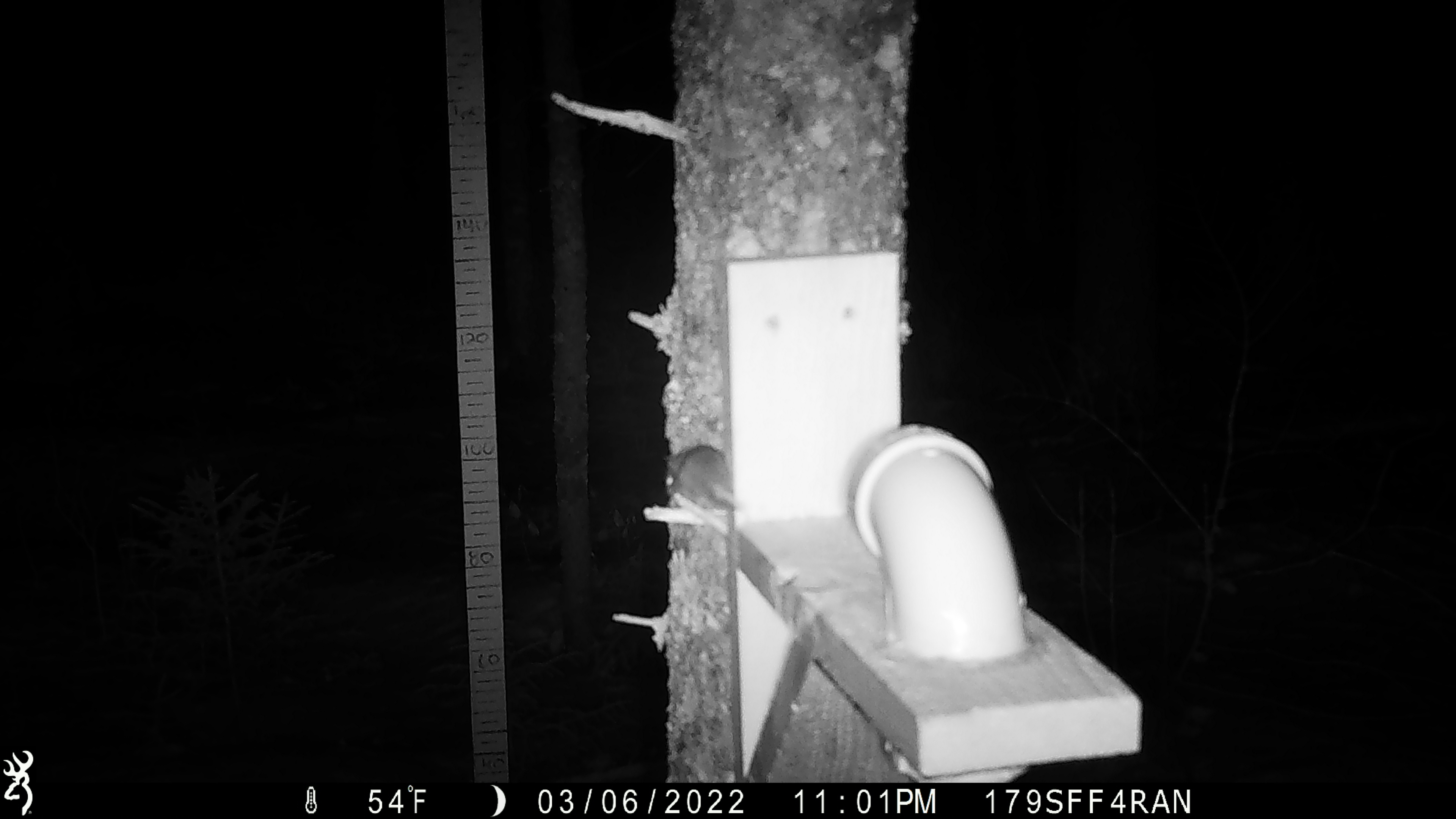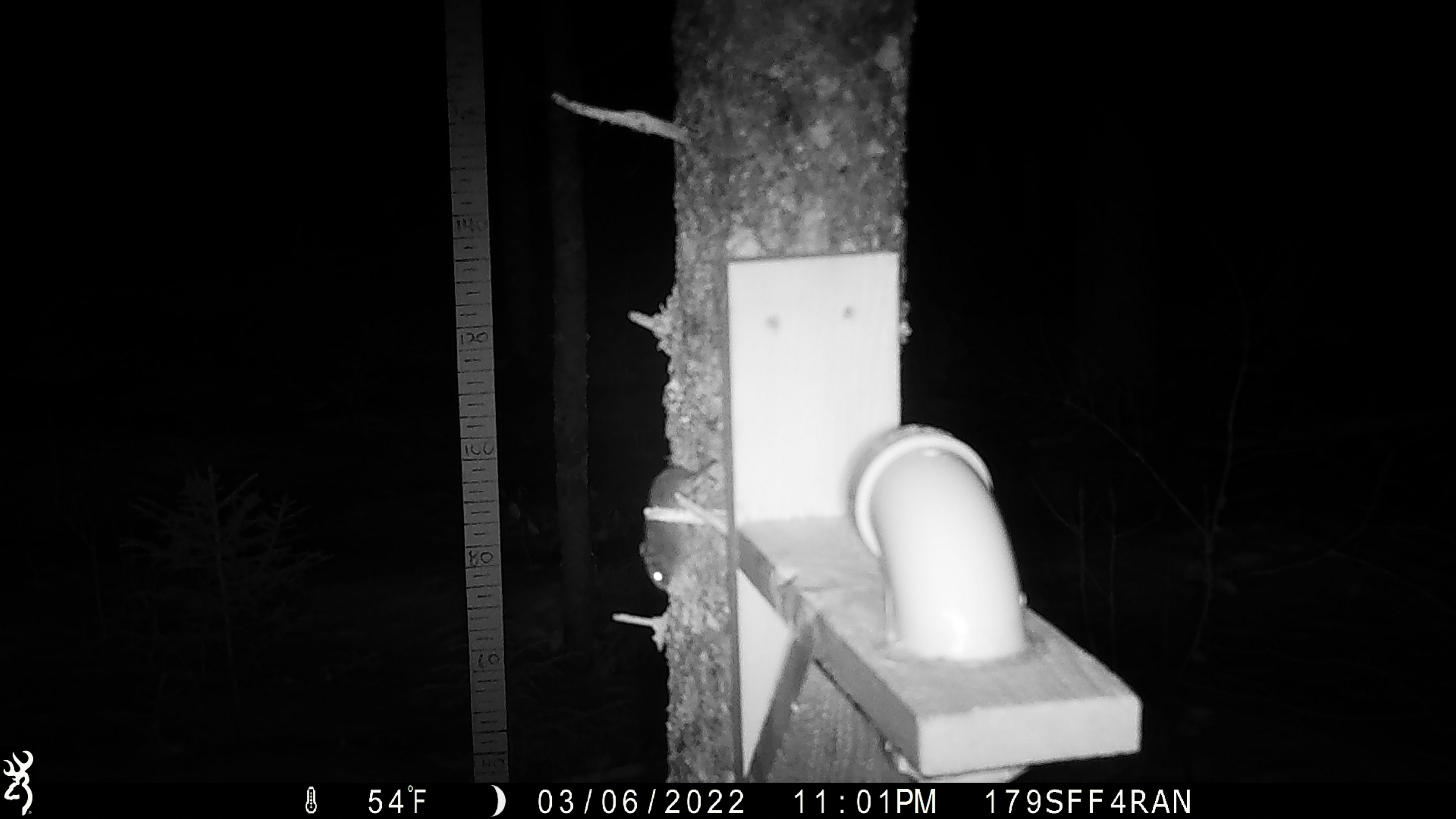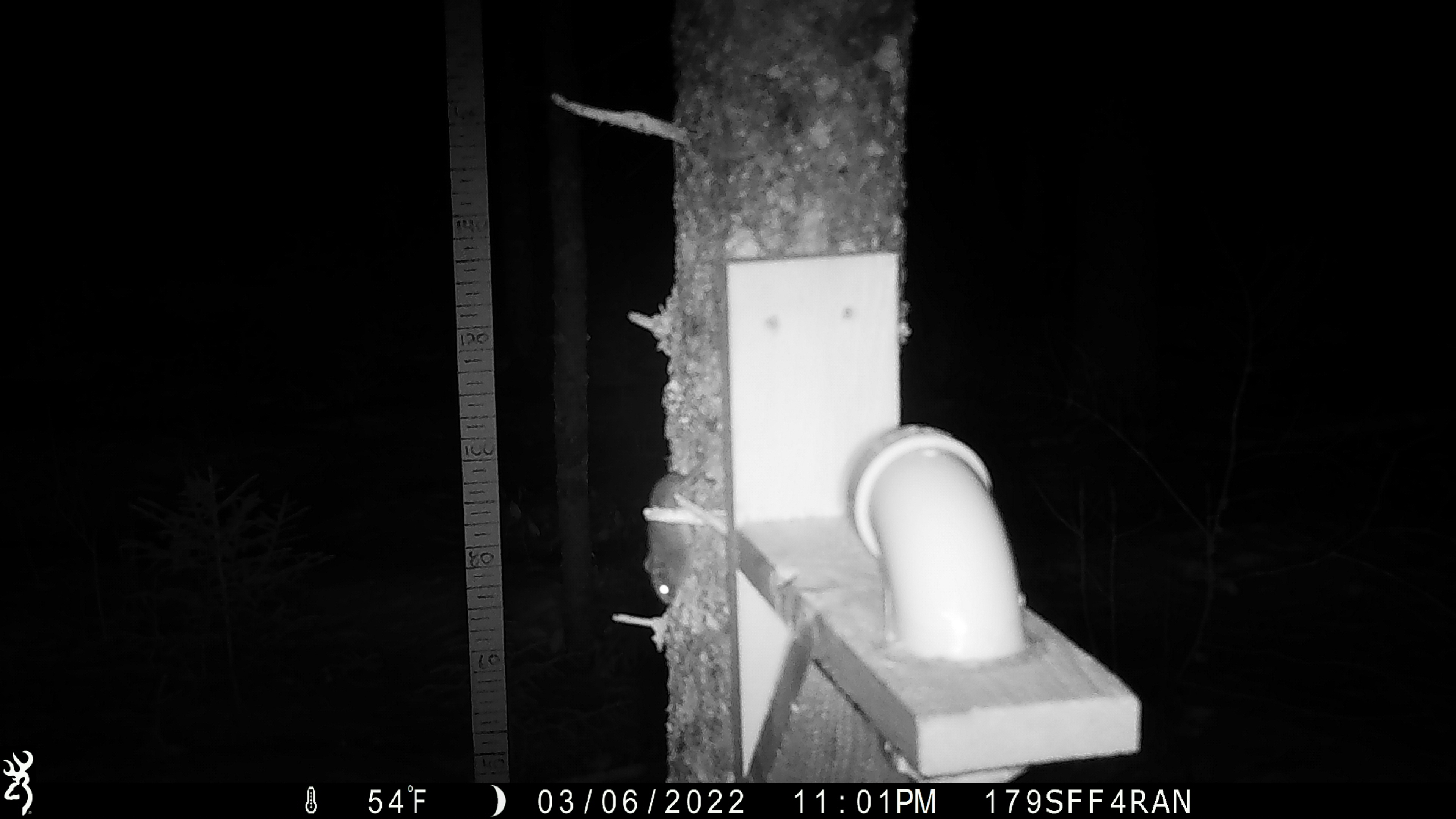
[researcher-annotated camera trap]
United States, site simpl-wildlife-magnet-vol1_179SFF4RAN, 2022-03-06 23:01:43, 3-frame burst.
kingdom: Animalia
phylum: Chordata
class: Mammalia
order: Rodentia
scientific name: Rodentia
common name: mouse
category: mouse sp.